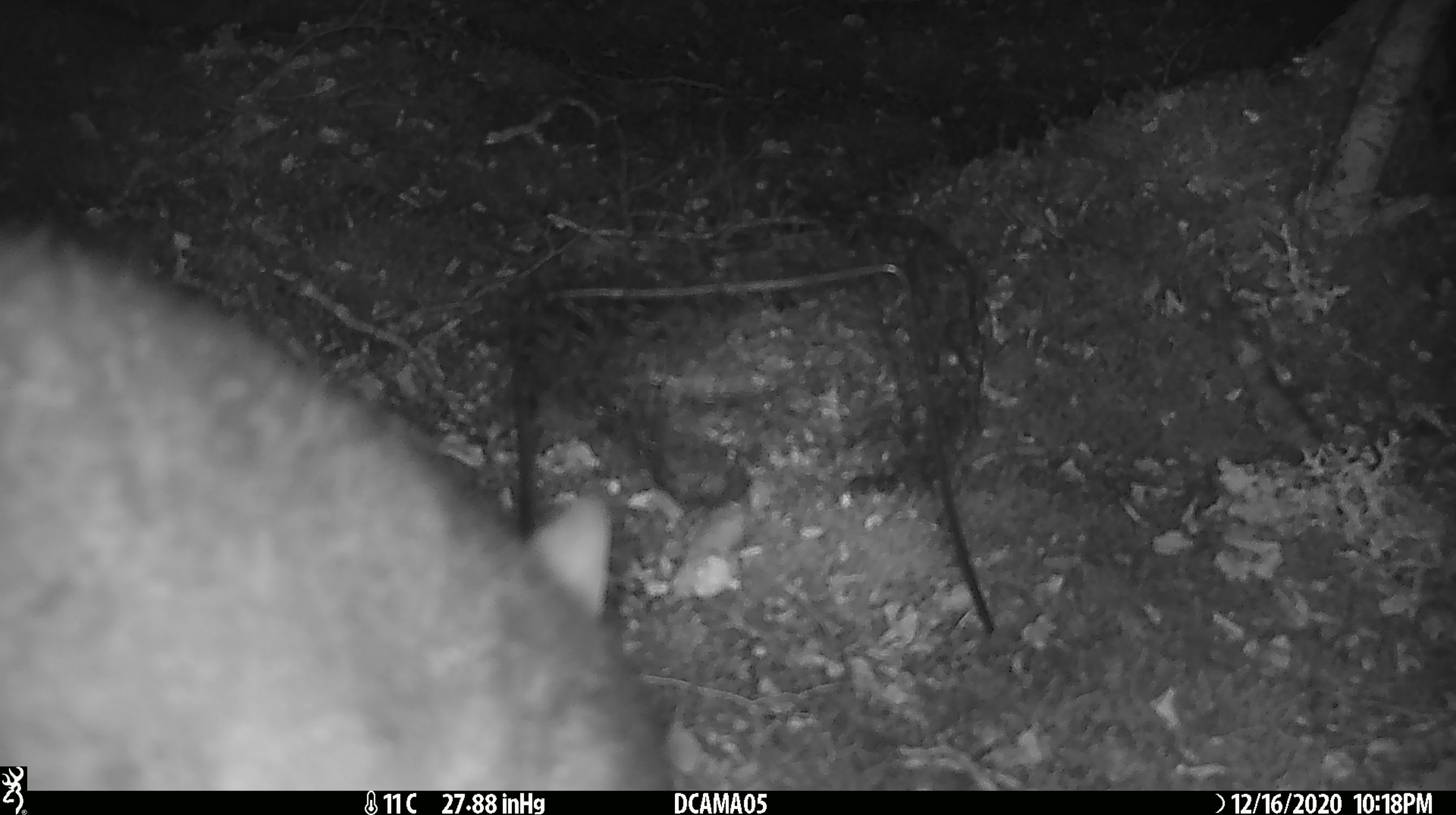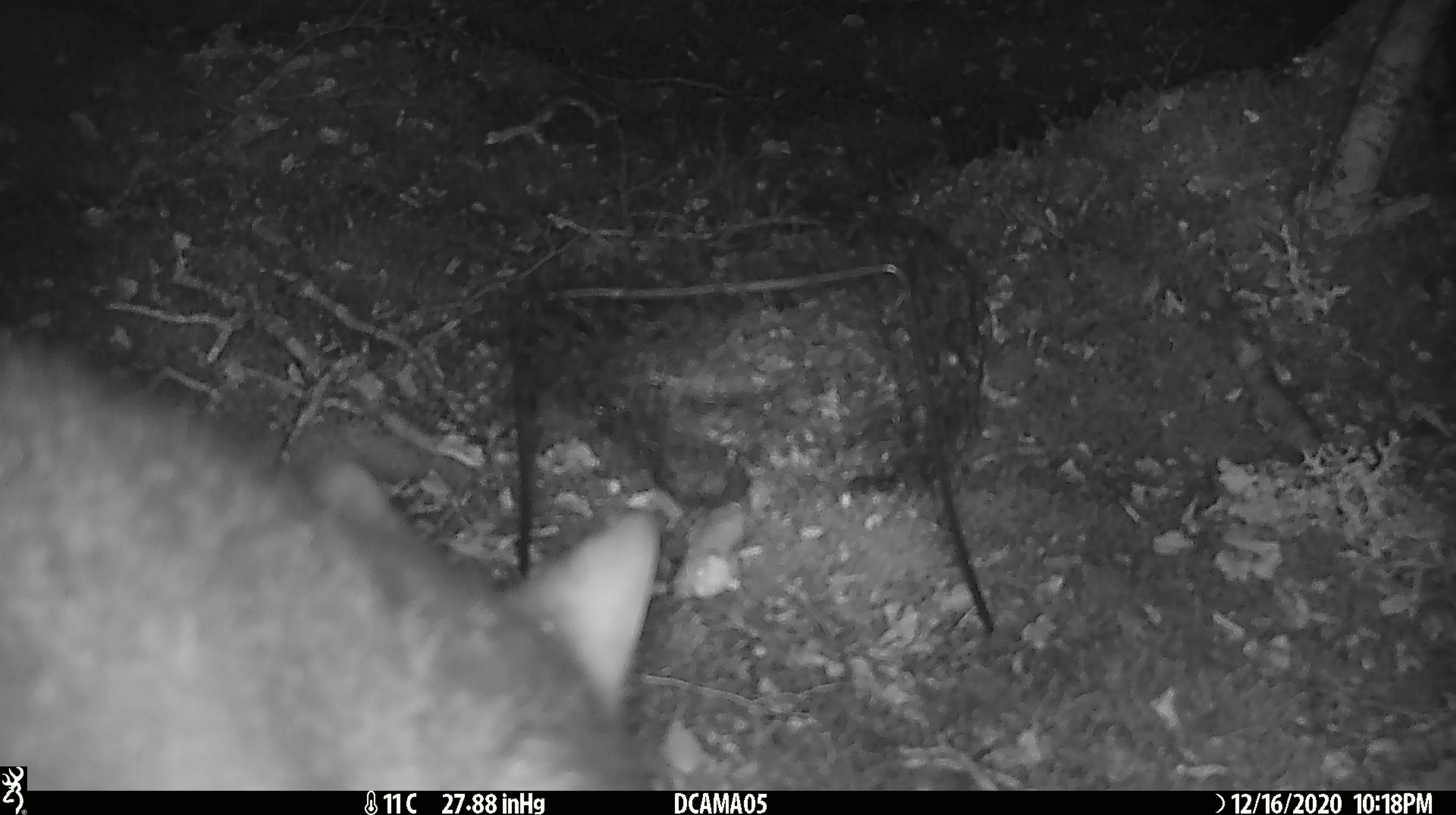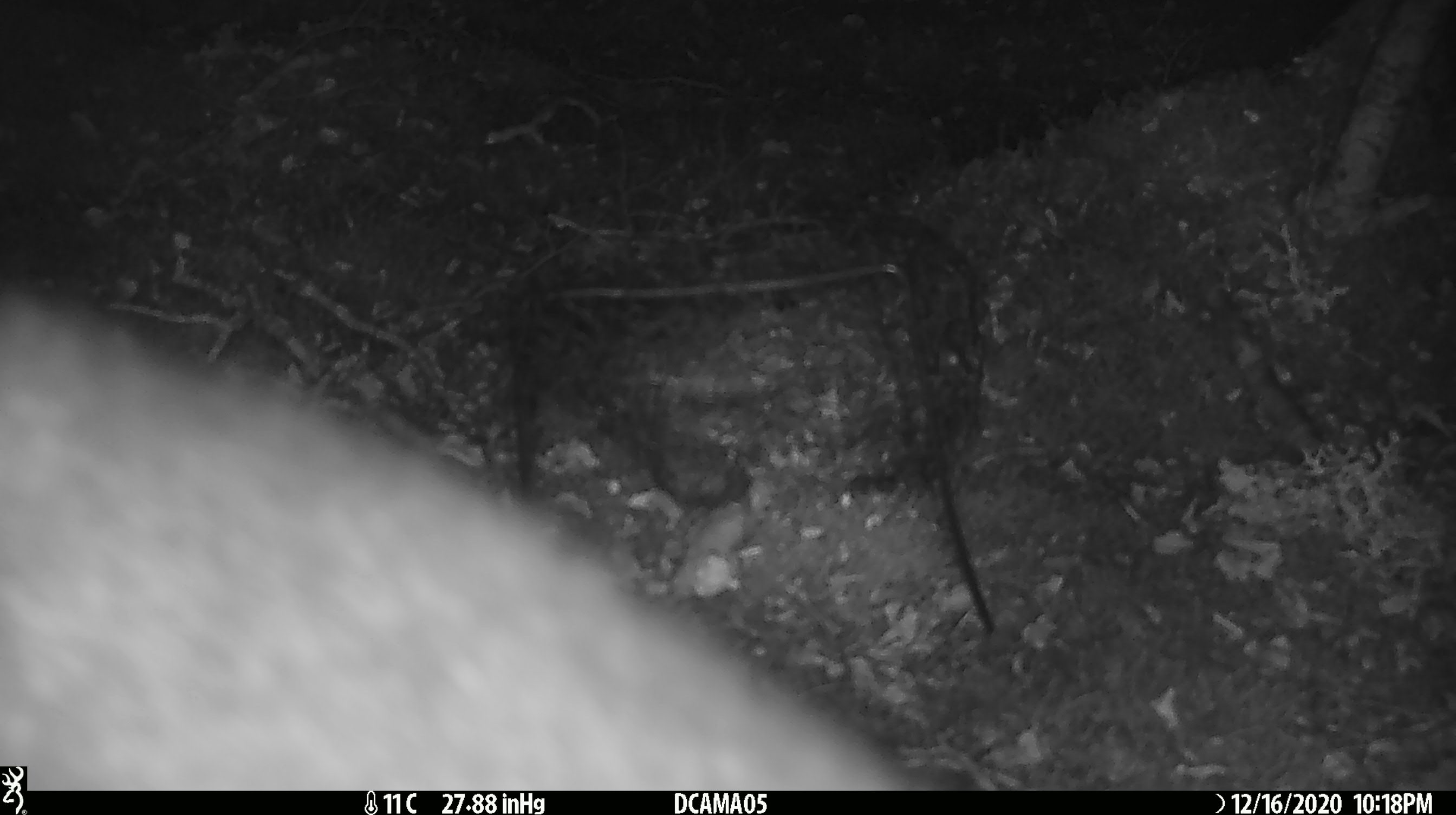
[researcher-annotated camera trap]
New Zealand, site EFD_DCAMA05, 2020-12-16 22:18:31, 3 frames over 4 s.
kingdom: Animalia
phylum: Chordata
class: Mammalia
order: Diprotodontia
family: Phalangeridae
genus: Trichosurus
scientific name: Trichosurus vulpecula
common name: common brushtail possum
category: possum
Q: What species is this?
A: Possum (common brushtail possum) (Trichosurus vulpecula).